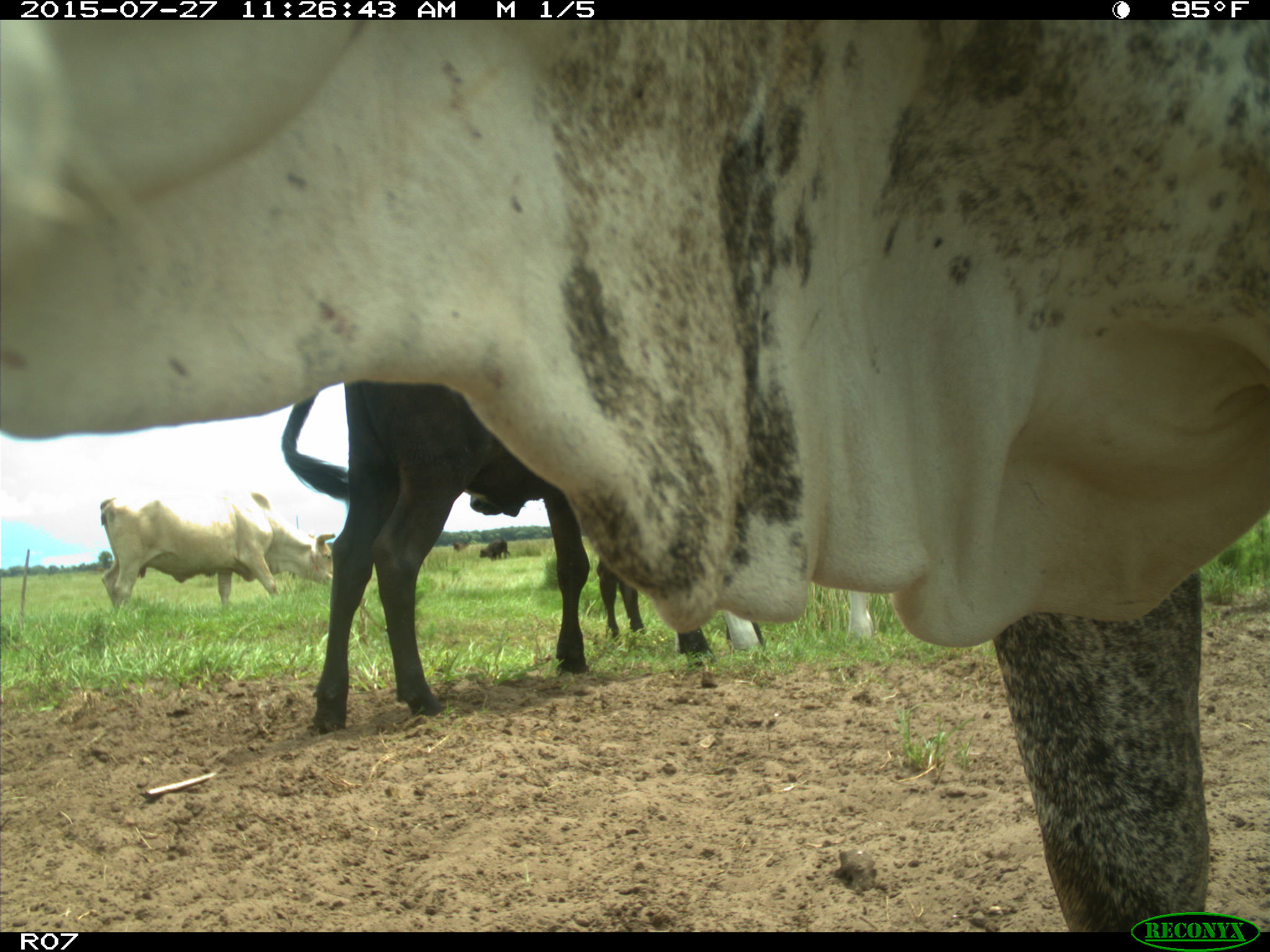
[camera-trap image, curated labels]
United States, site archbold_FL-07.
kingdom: Animalia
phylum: Chordata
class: Mammalia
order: Artiodactyla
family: Bovidae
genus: Bos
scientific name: Bos taurus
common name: domestic cow